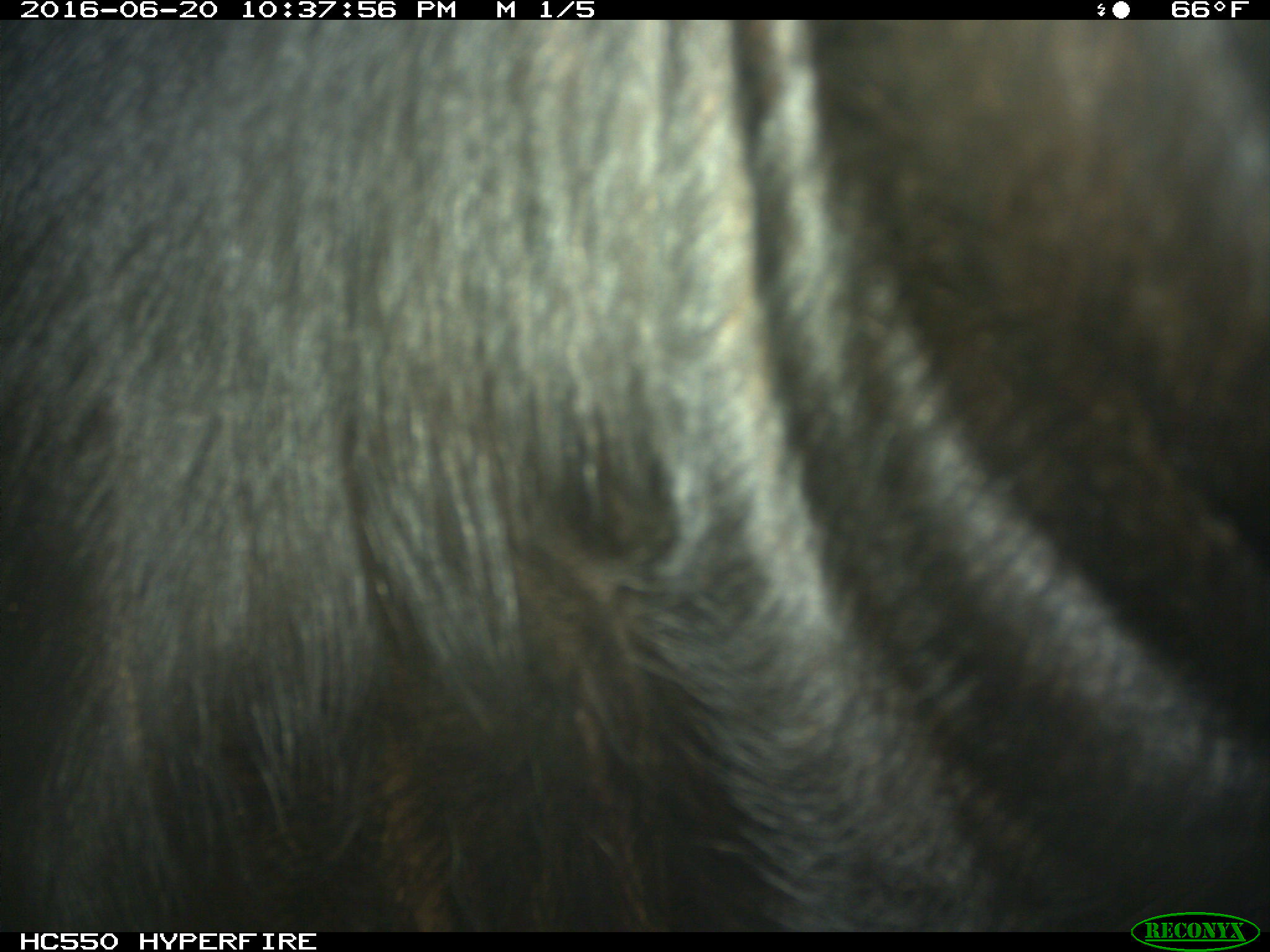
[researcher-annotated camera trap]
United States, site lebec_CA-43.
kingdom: Animalia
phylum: Chordata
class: Mammalia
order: Artiodactyla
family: Bovidae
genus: Bos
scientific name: Bos taurus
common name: domestic cow